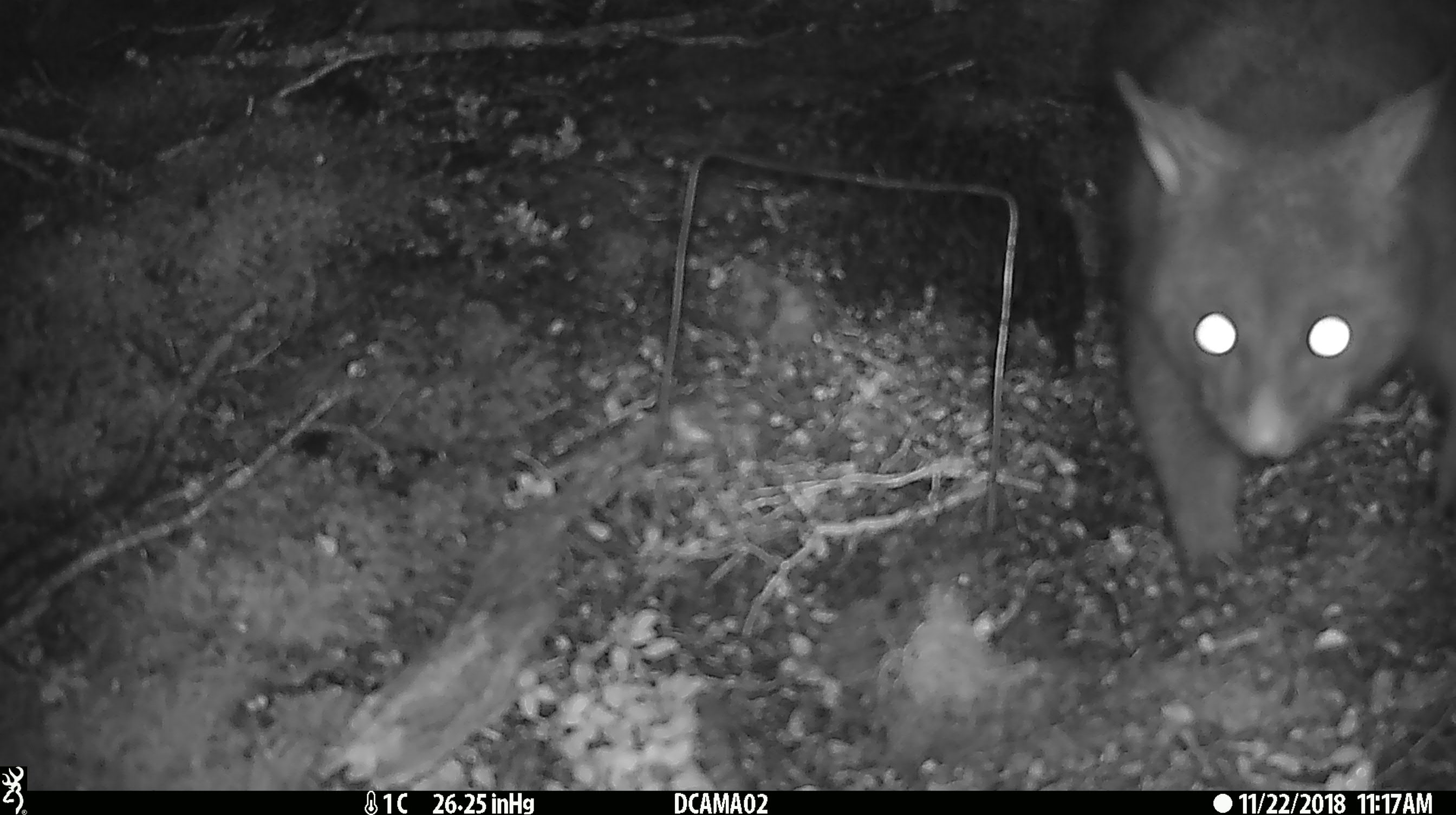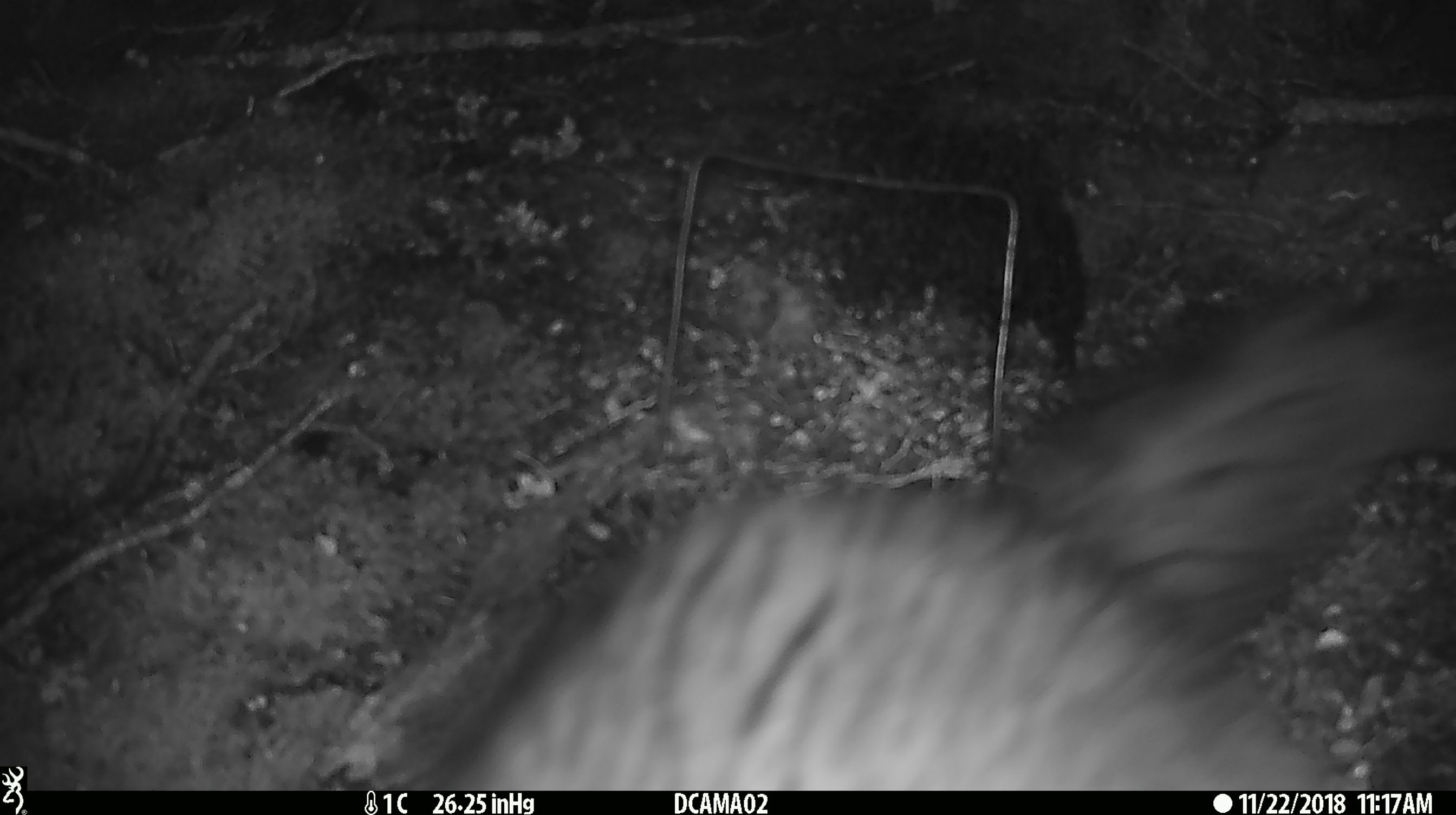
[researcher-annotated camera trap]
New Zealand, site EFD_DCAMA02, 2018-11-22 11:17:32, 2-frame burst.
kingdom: Animalia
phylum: Chordata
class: Mammalia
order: Diprotodontia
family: Phalangeridae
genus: Trichosurus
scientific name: Trichosurus vulpecula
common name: common brushtail possum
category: possum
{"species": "possum (common brushtail possum) (Trichosurus vulpecula)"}